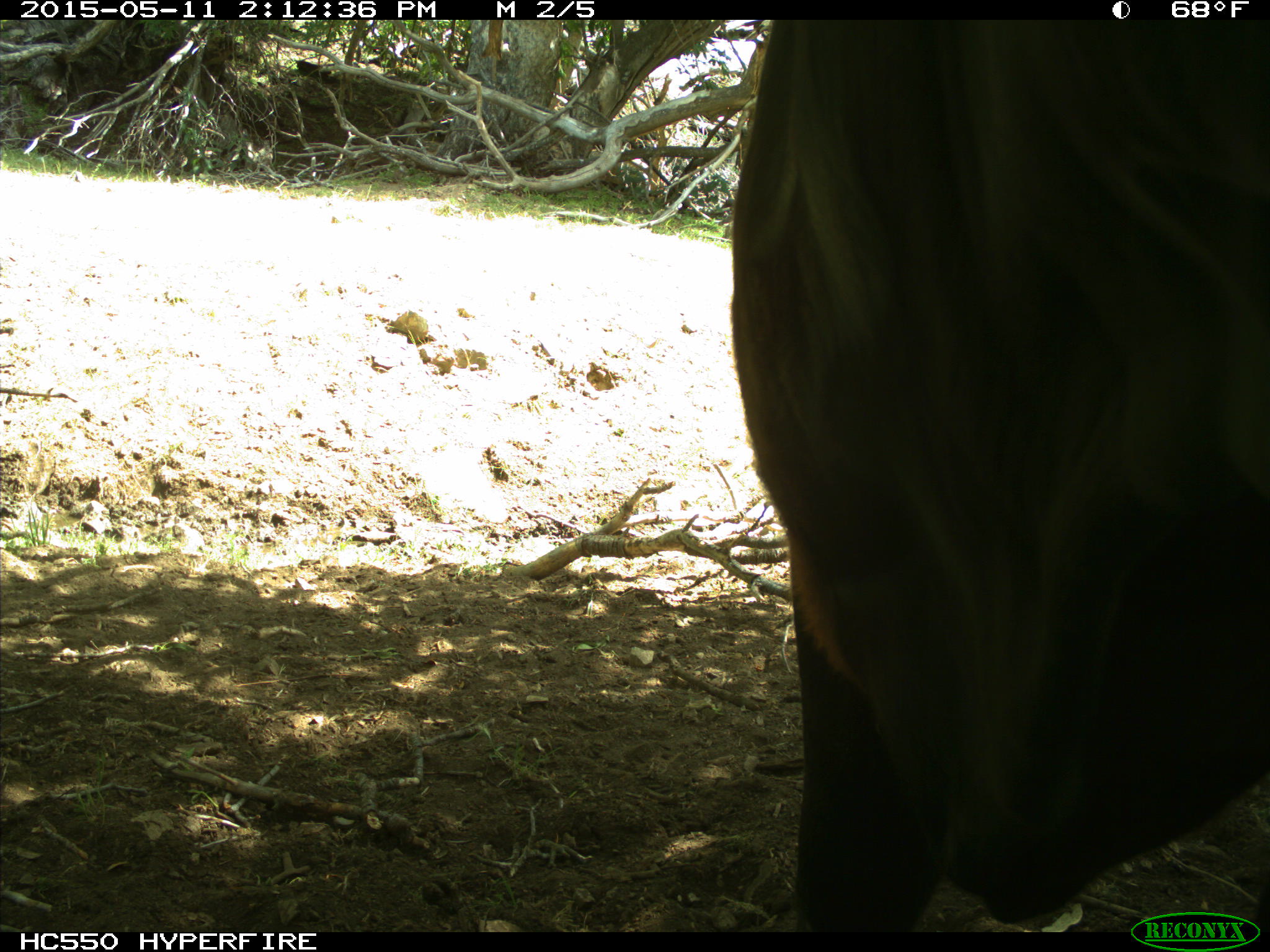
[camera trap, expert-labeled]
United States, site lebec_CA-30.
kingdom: Animalia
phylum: Chordata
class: Mammalia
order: Artiodactyla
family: Bovidae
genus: Bos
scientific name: Bos taurus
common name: domestic cow